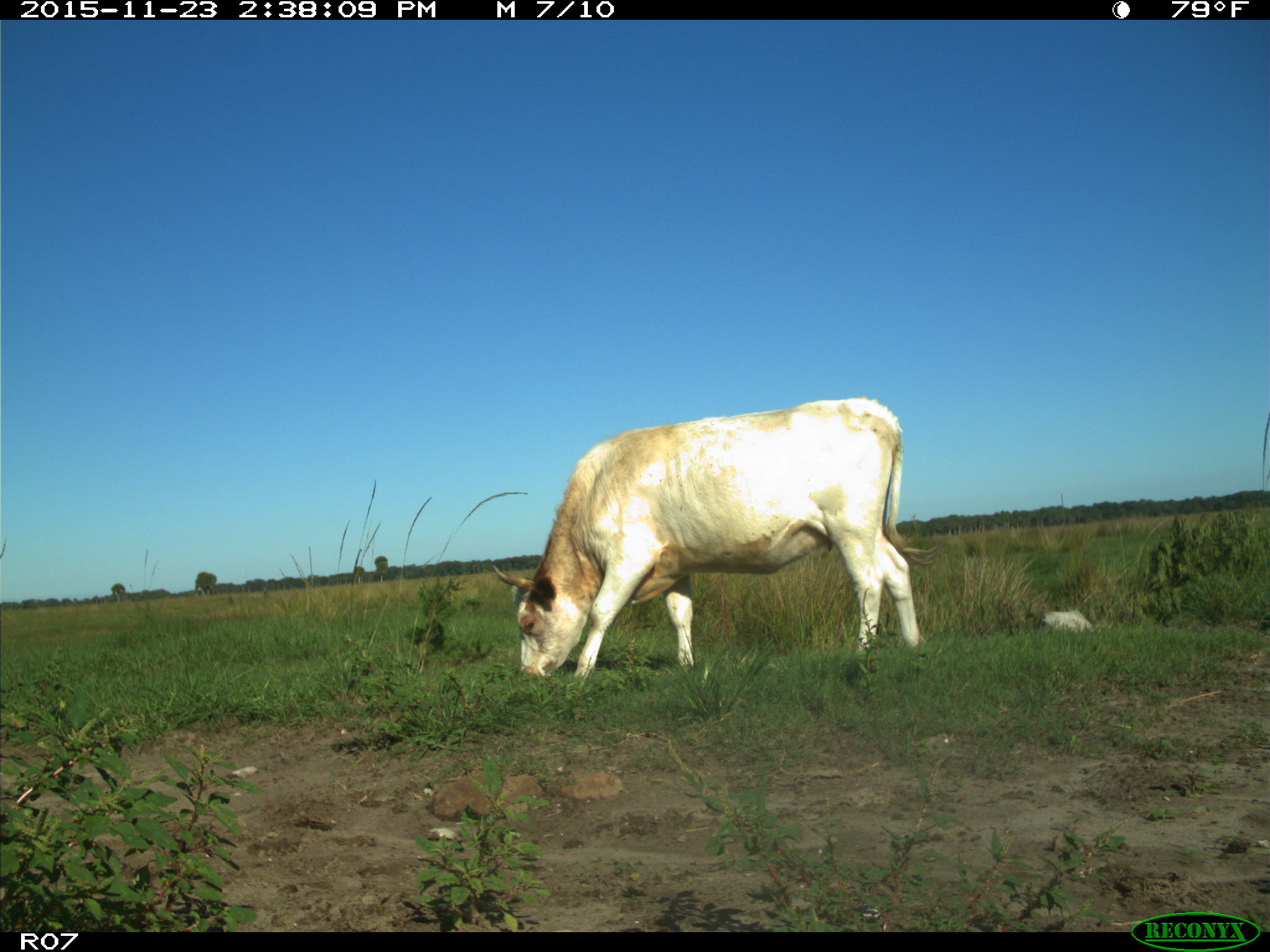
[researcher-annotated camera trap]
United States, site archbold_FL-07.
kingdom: Animalia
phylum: Chordata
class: Mammalia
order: Artiodactyla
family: Bovidae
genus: Bos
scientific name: Bos taurus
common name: domestic cow